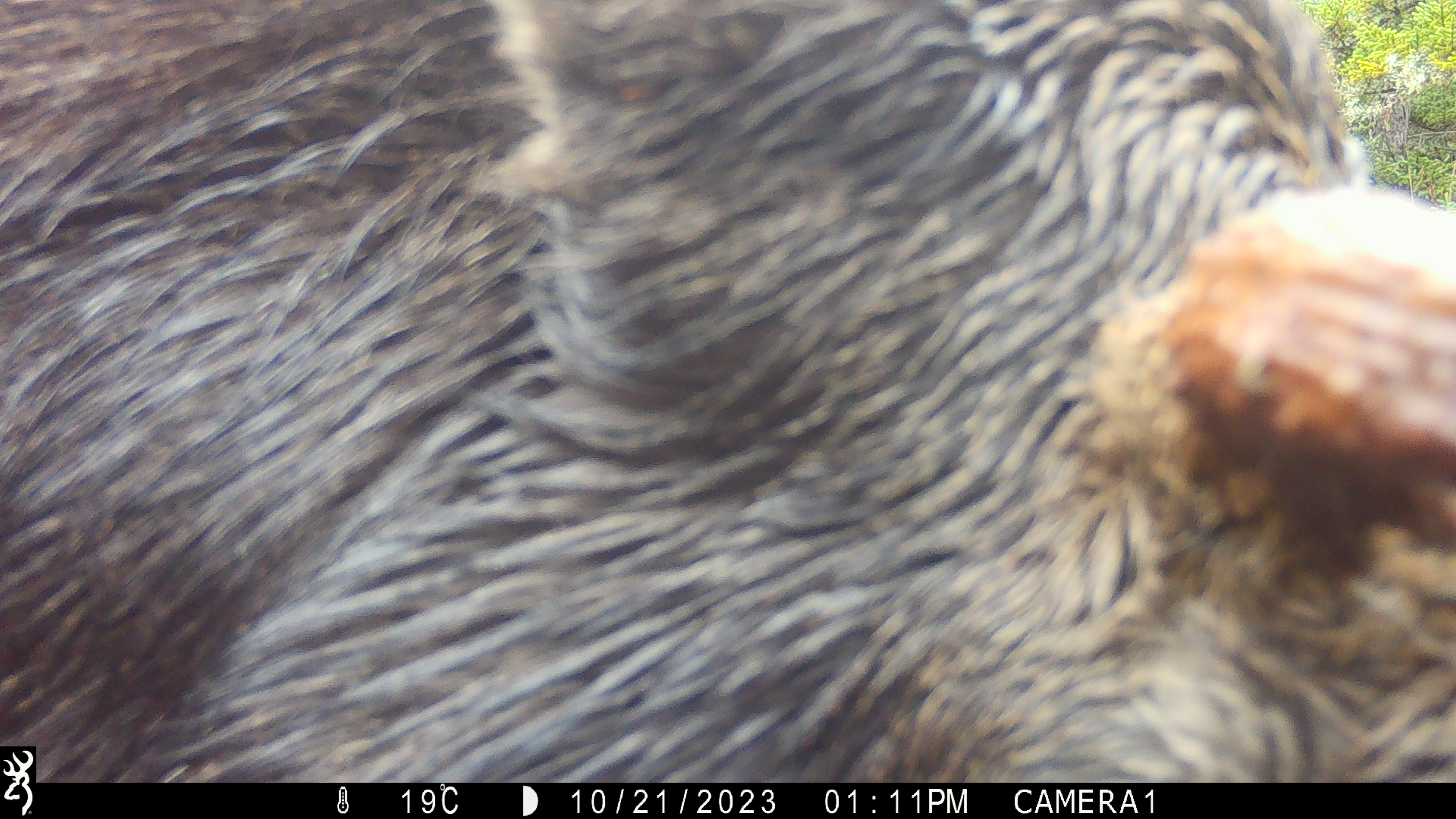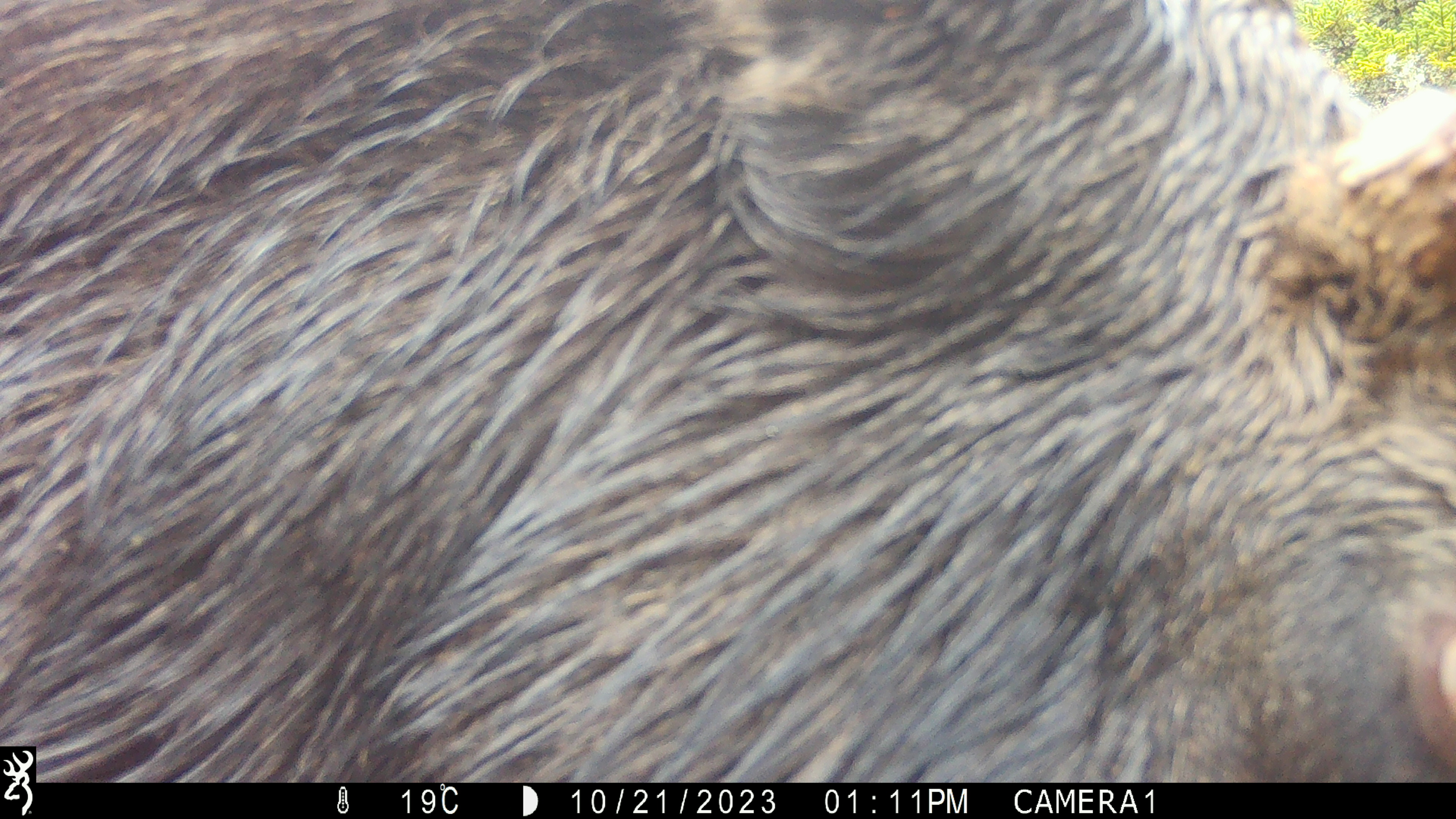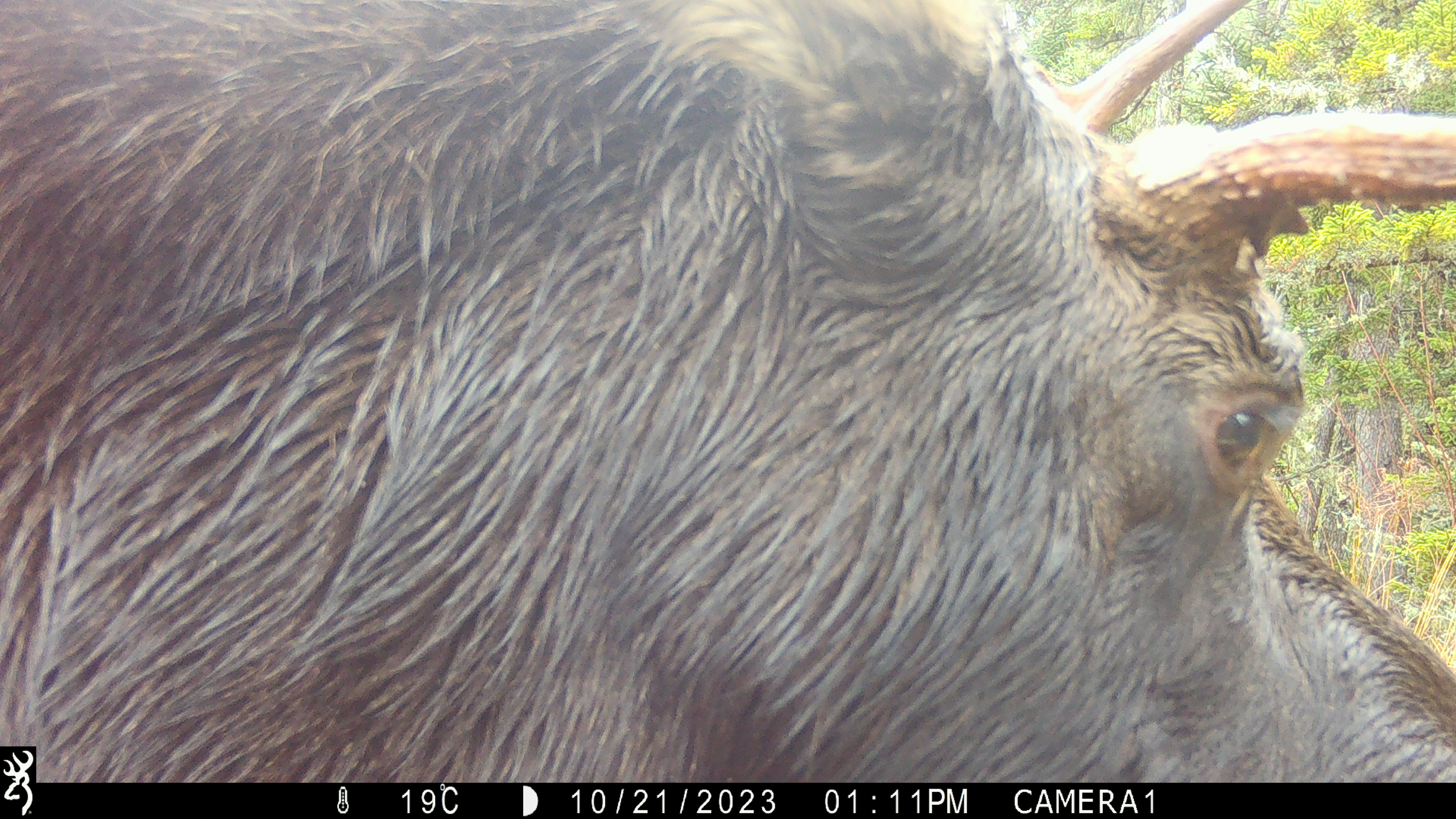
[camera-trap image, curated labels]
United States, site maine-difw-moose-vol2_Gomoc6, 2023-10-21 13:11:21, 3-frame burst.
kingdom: Animalia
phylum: Chordata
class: Mammalia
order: Artiodactyla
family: Cervidae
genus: Alces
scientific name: Alces alces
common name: moose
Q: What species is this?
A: Moose (Alces alces).